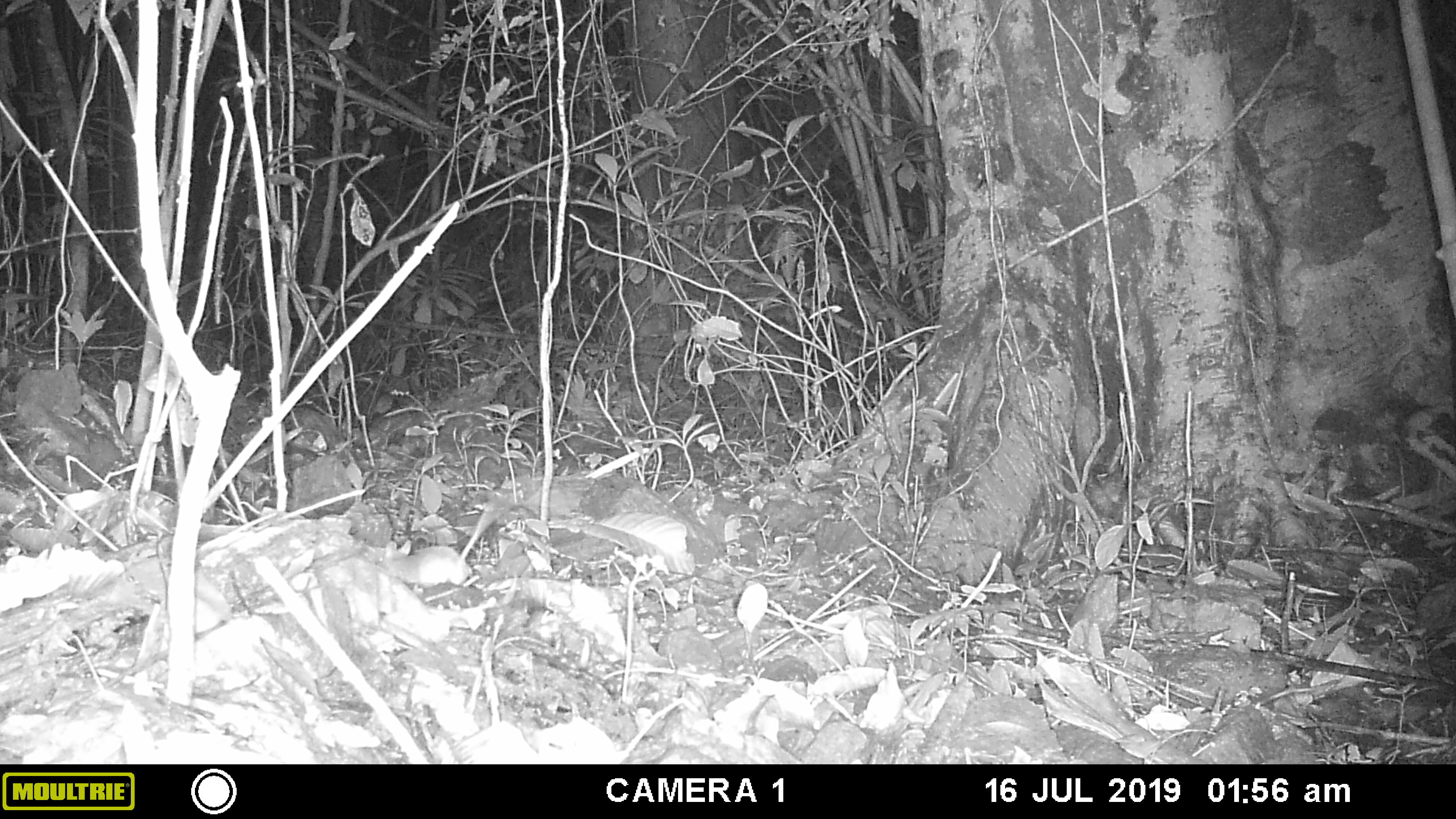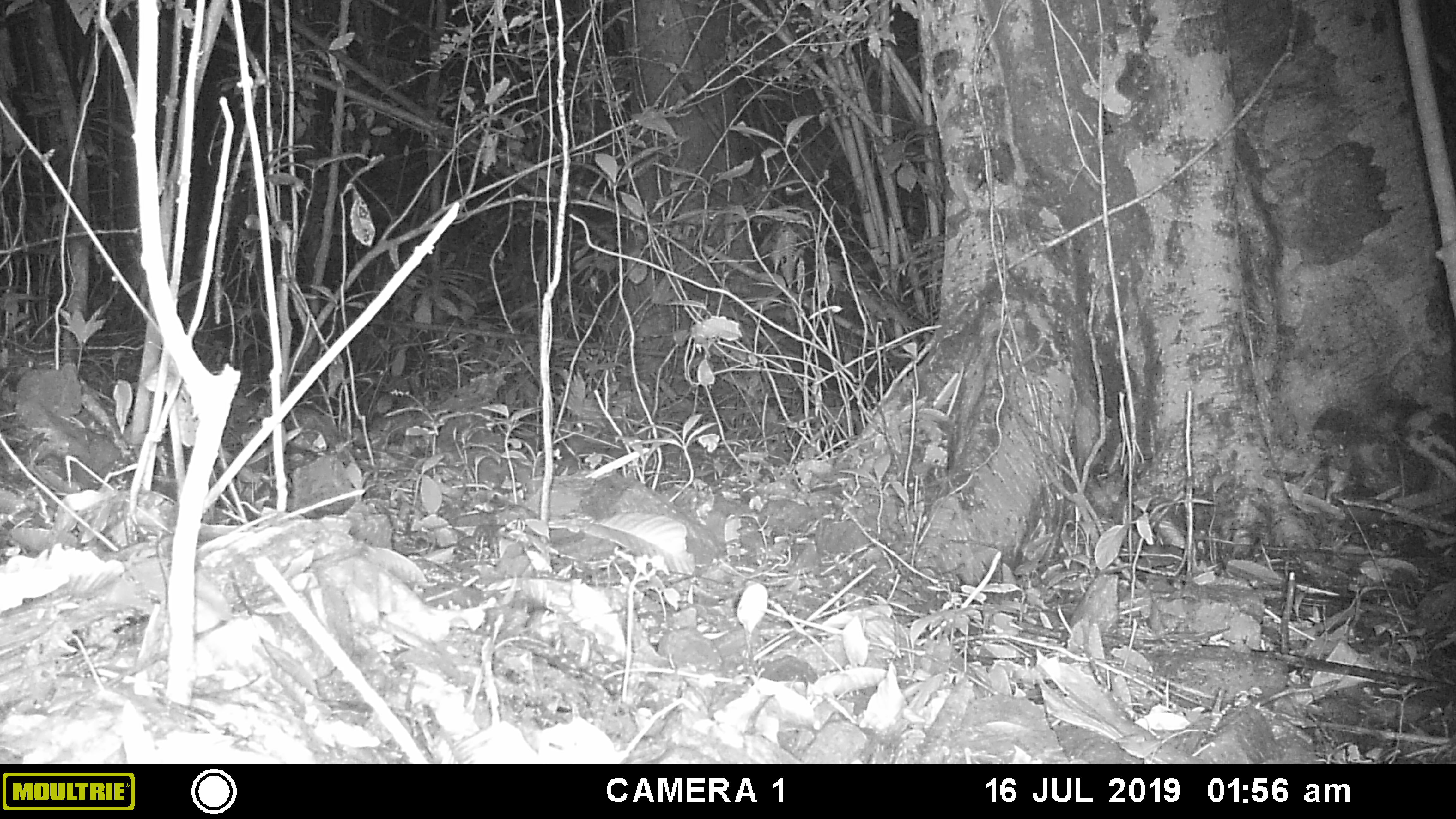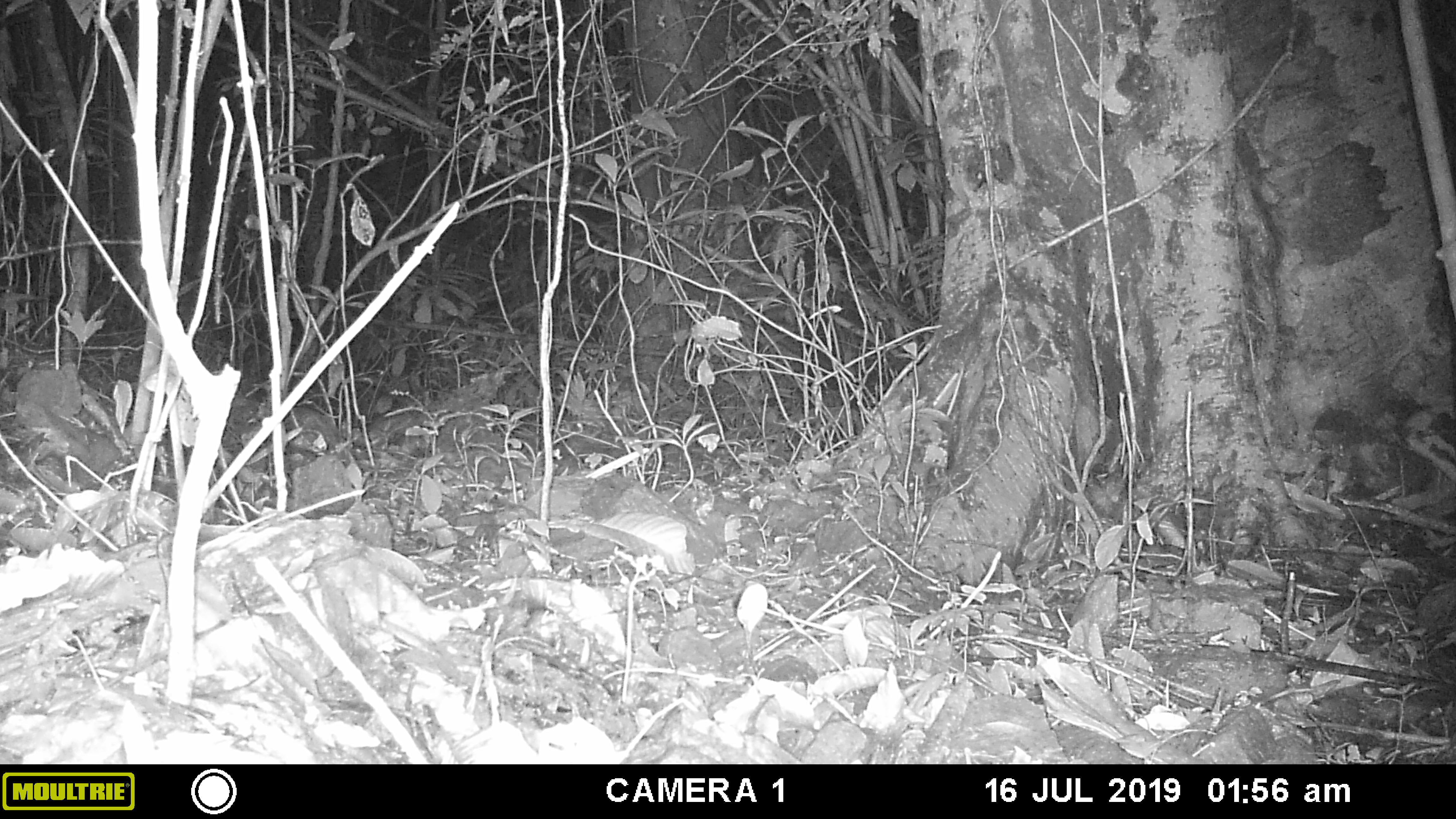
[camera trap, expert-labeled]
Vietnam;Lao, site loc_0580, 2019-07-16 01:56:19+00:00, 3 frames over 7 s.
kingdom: Animalia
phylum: Chordata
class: Mammalia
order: Rodentia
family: Muridae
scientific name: Muridae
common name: old-world mice and rats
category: unidentified murid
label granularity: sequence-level